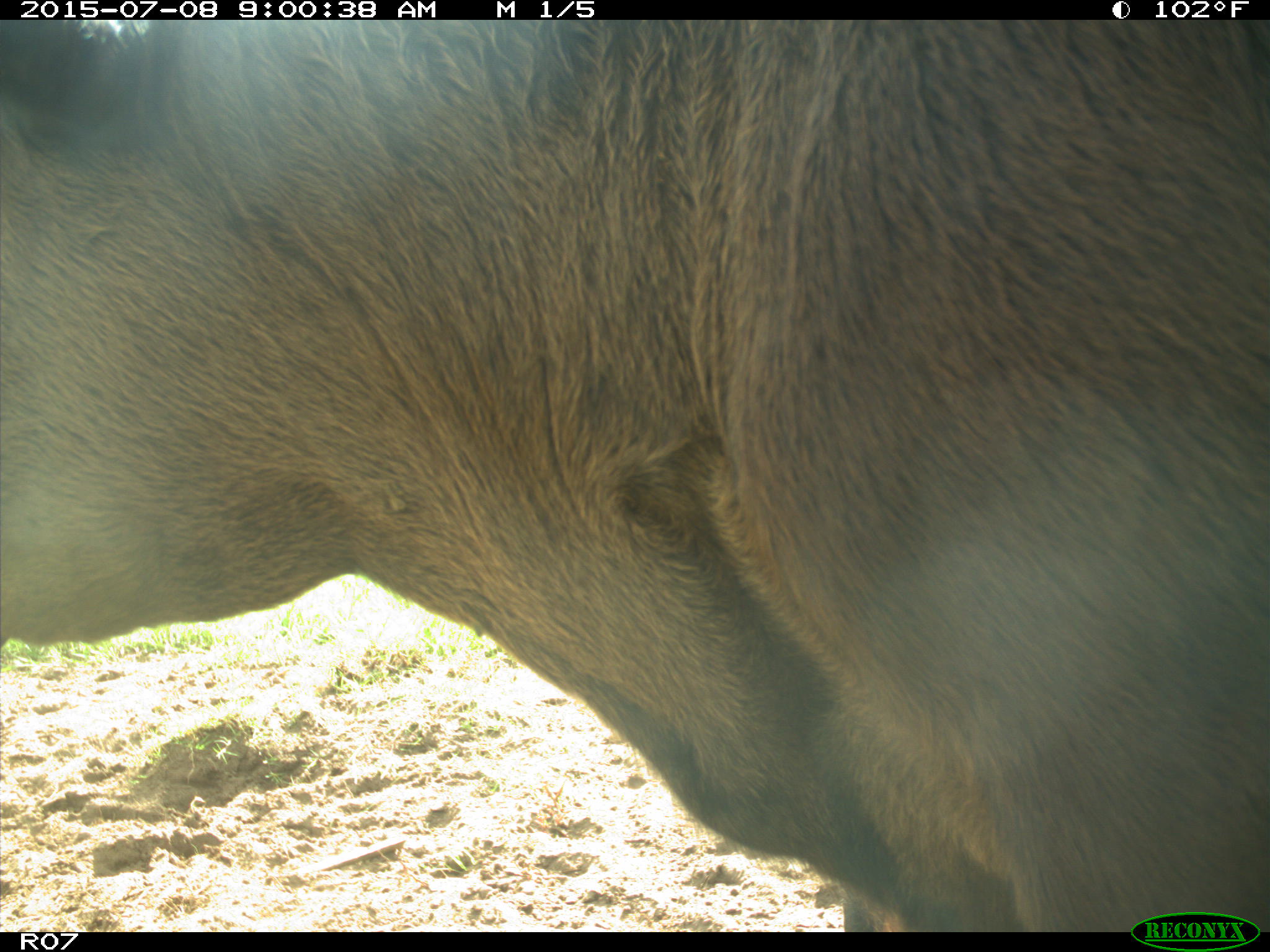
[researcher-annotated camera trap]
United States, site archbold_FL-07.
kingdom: Animalia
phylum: Chordata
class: Mammalia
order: Artiodactyla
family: Bovidae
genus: Bos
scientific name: Bos taurus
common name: domestic cow